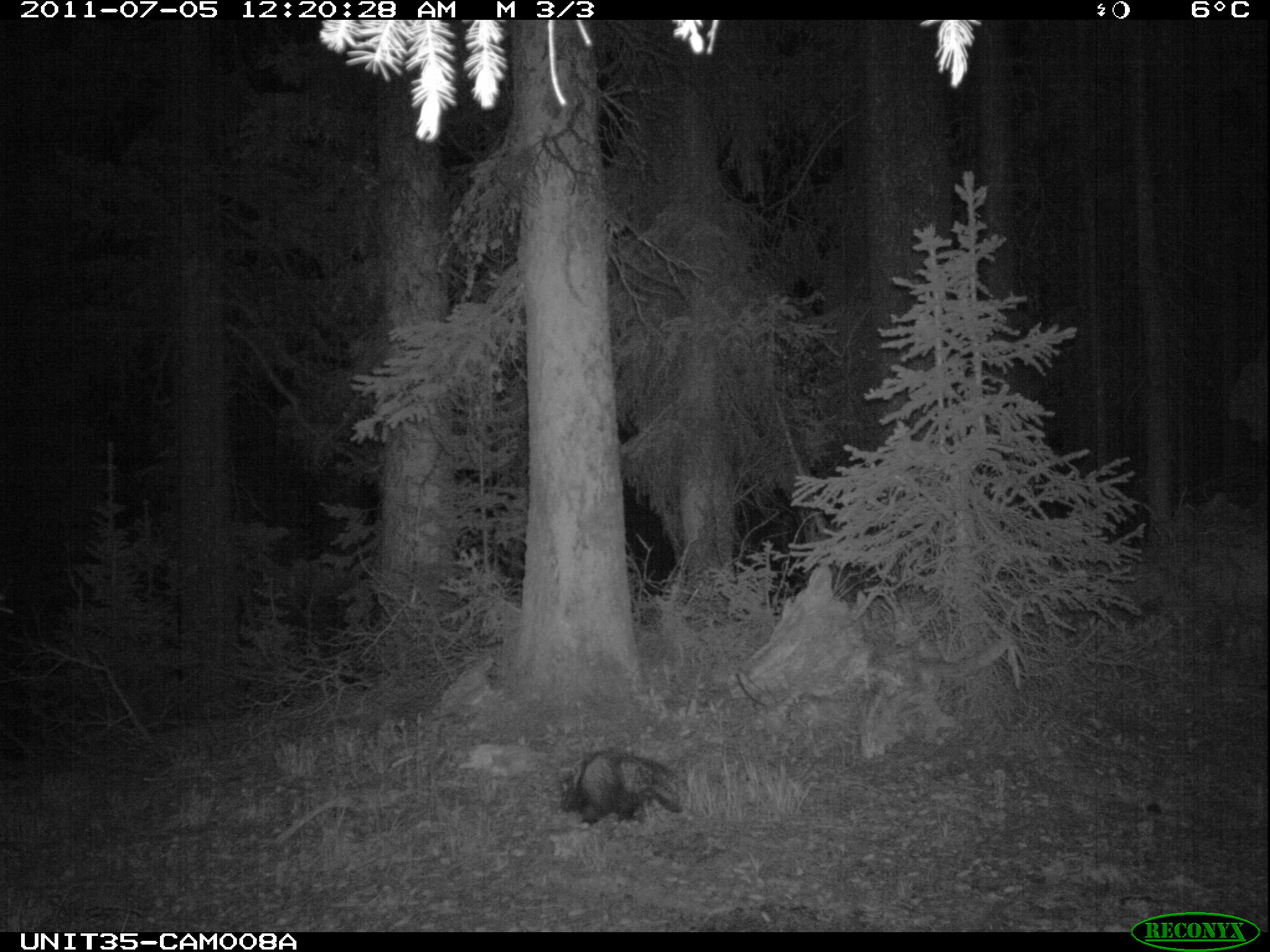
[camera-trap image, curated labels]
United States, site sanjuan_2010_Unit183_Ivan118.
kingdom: Animalia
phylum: Chordata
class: Mammalia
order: Rodentia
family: Erethizontidae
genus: Erethizon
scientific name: Erethizon dorsatum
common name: north american porcupine